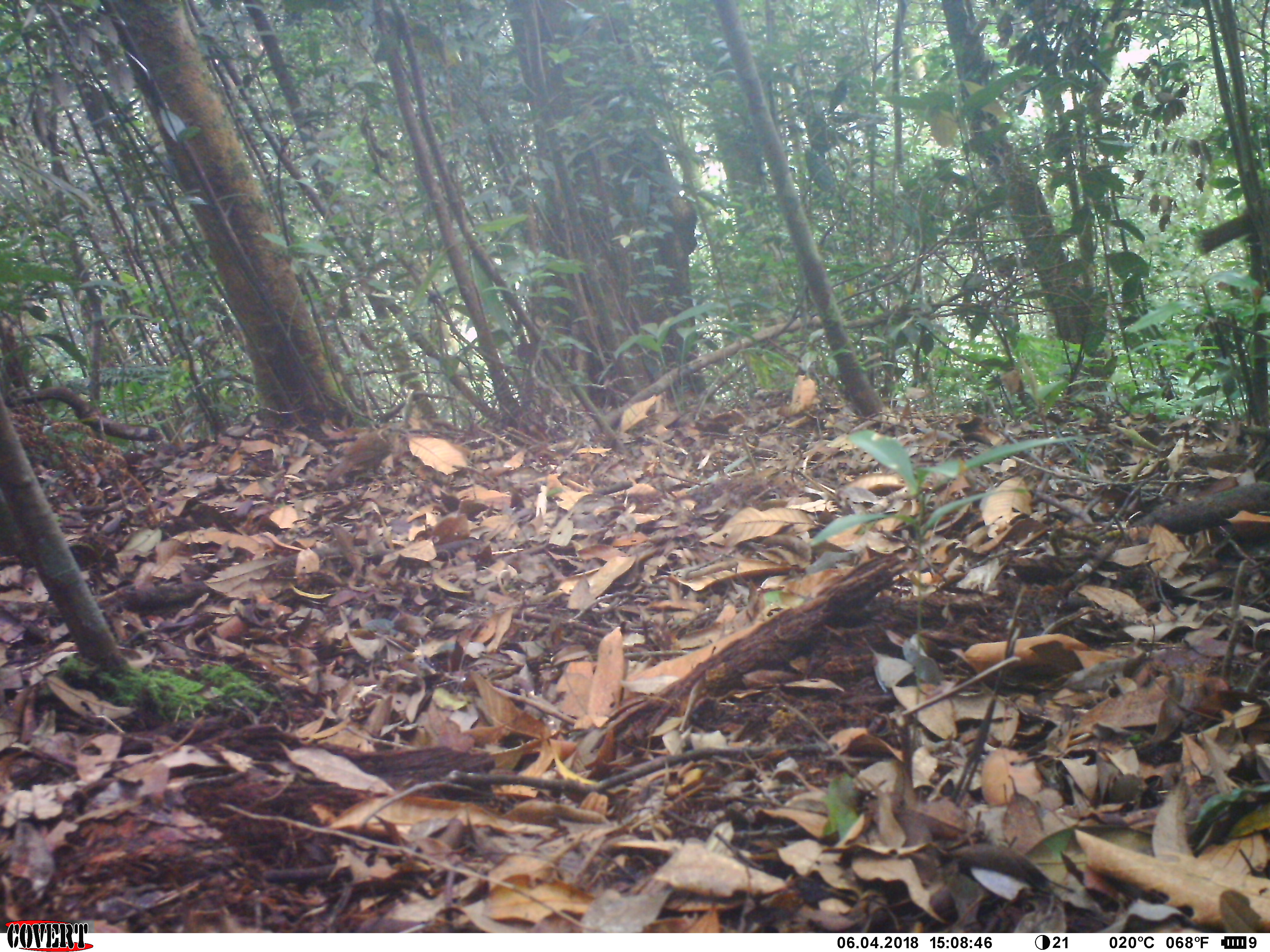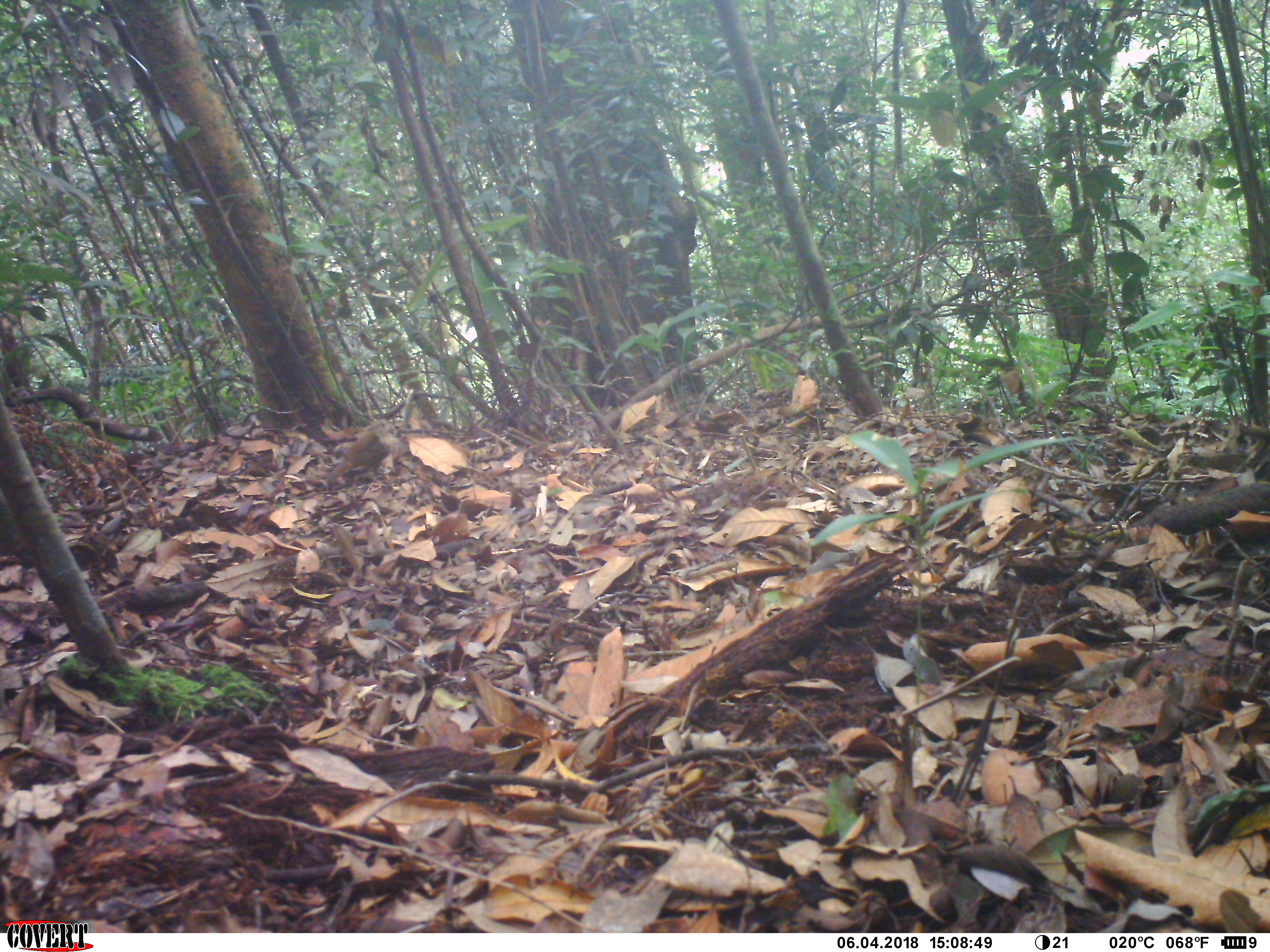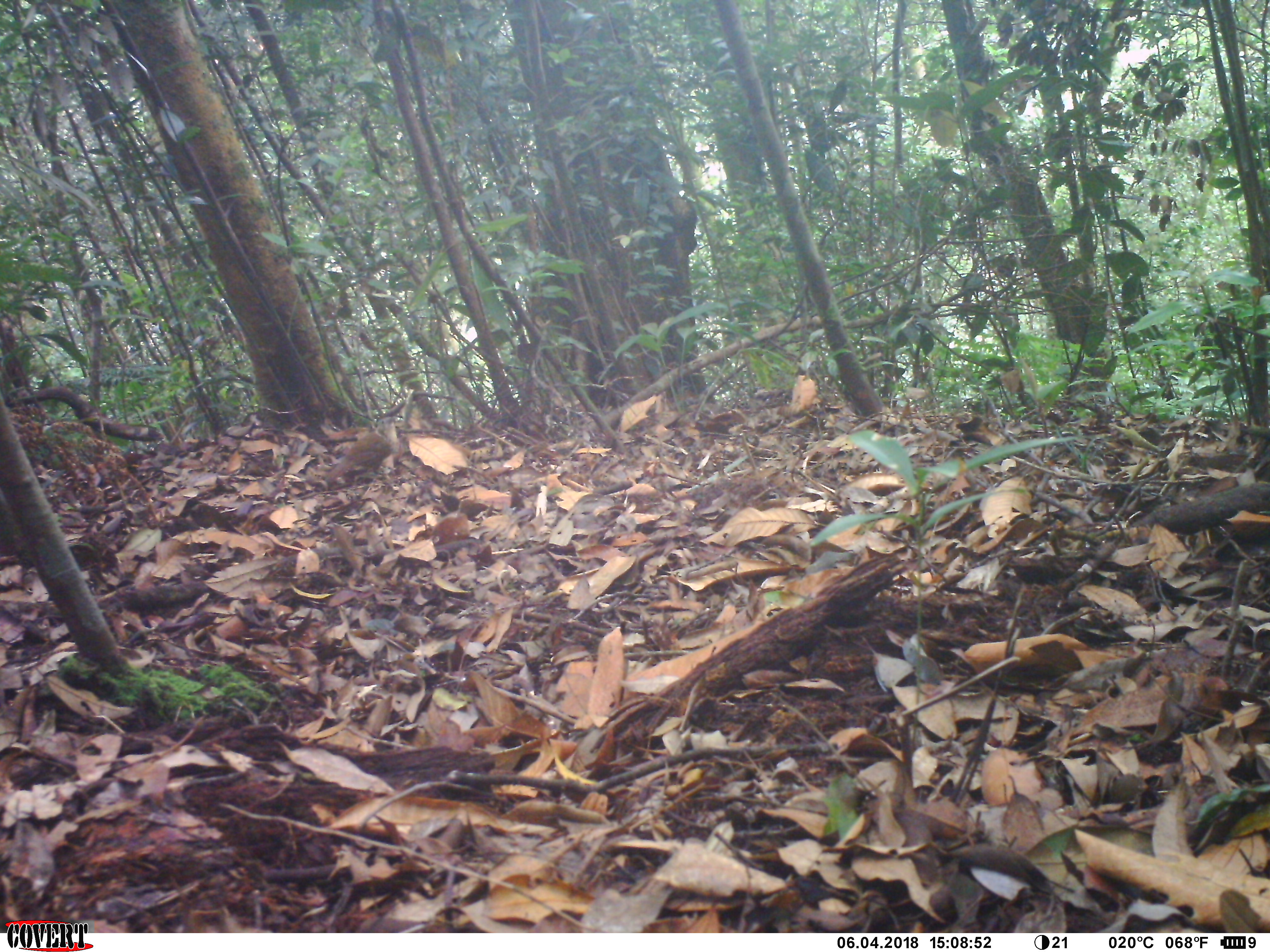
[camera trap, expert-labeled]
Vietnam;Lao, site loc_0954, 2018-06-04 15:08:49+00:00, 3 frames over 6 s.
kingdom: Animalia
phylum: Chordata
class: Aves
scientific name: Aves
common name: bird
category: unidentified bird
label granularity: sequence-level